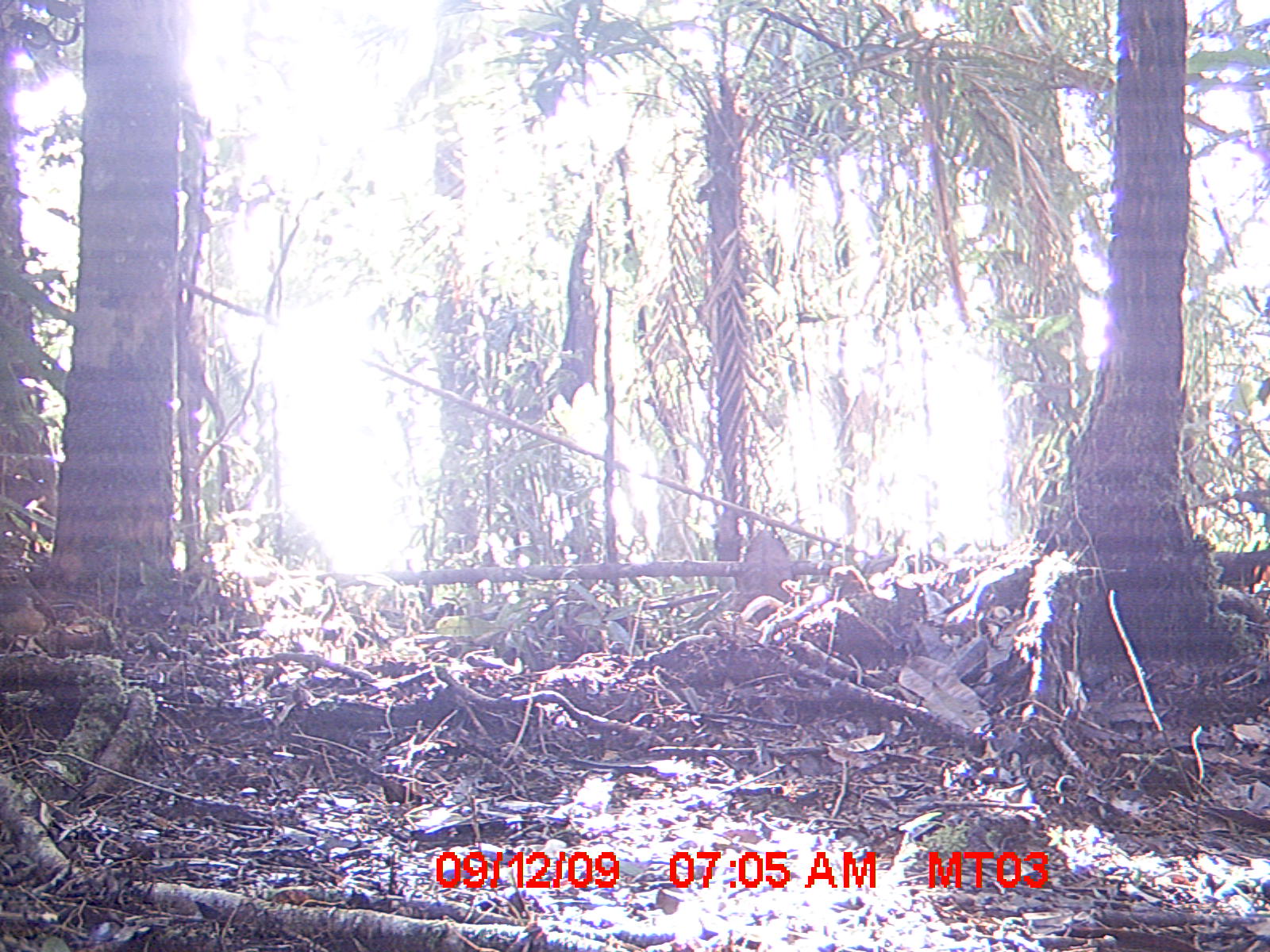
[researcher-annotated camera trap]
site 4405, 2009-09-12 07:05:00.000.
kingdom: Animalia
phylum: Chordata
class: Aves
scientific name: Aves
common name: bird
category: unknown bird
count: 1